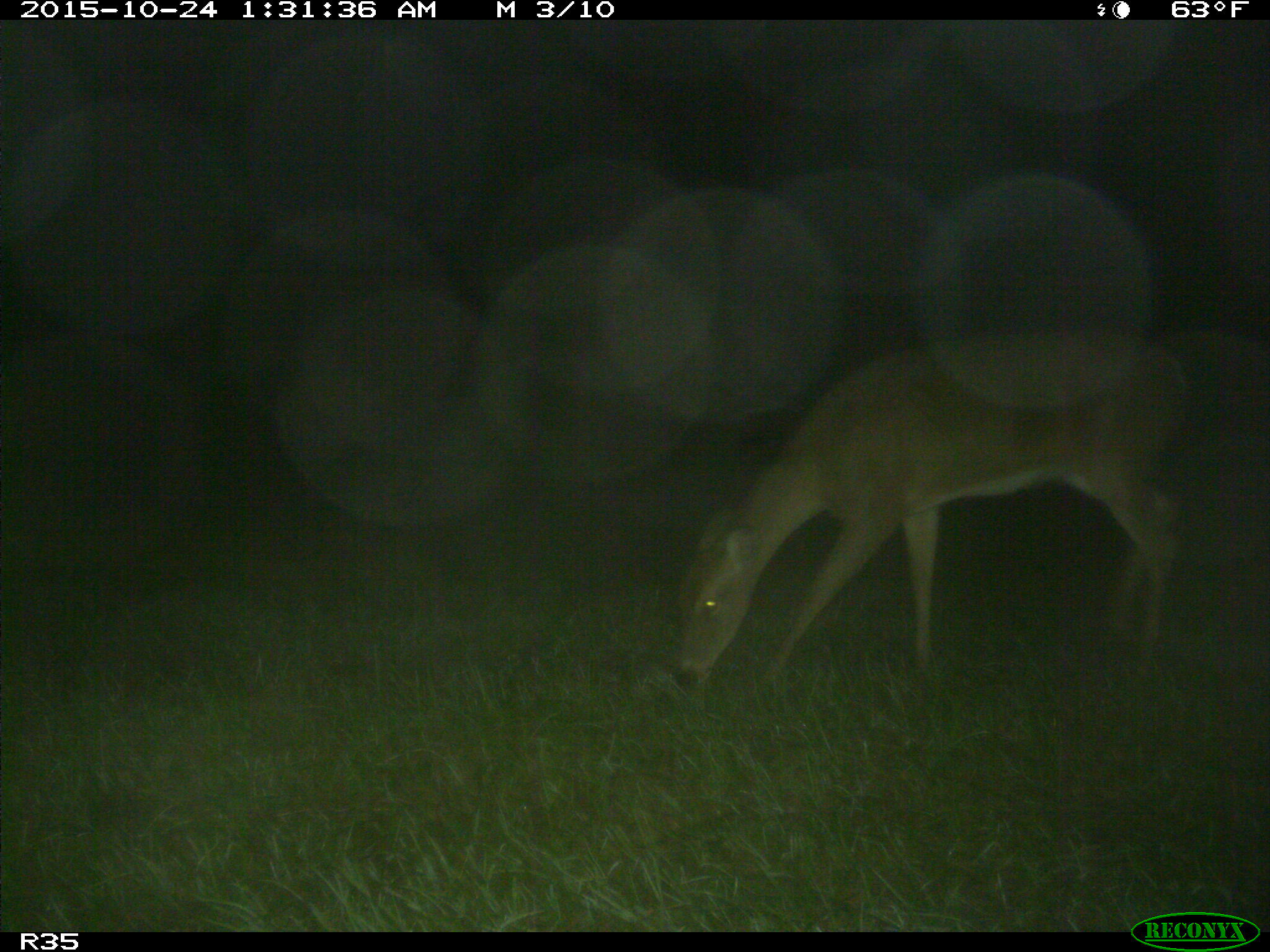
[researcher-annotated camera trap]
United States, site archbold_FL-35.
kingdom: Animalia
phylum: Chordata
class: Mammalia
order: Artiodactyla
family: Cervidae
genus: Odocoileus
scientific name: Odocoileus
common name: deer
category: unidentified deer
Unidentified deer (deer) (Odocoileus).